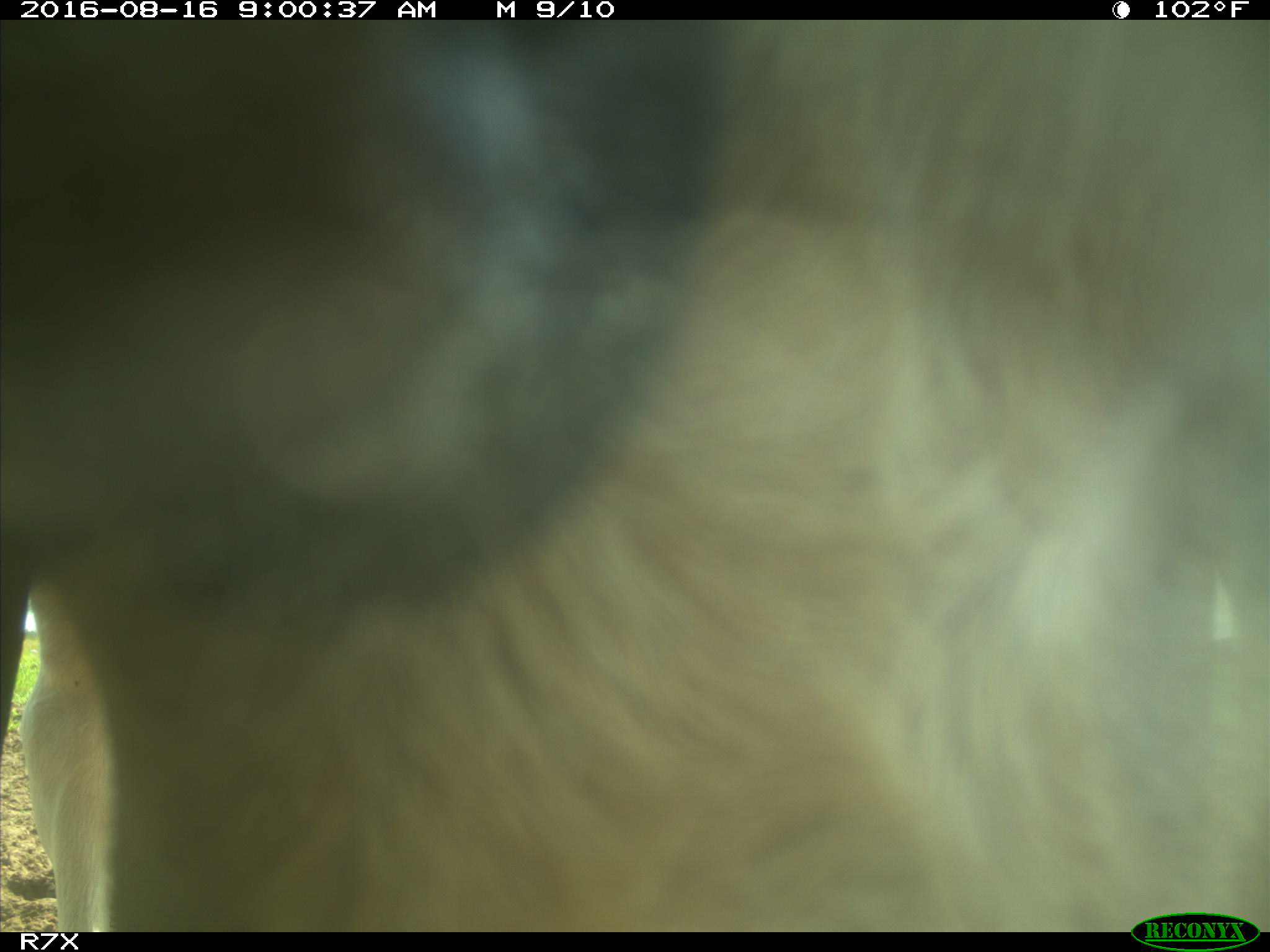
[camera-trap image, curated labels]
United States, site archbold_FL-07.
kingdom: Animalia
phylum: Chordata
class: Mammalia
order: Artiodactyla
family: Bovidae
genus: Bos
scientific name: Bos taurus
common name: domestic cow